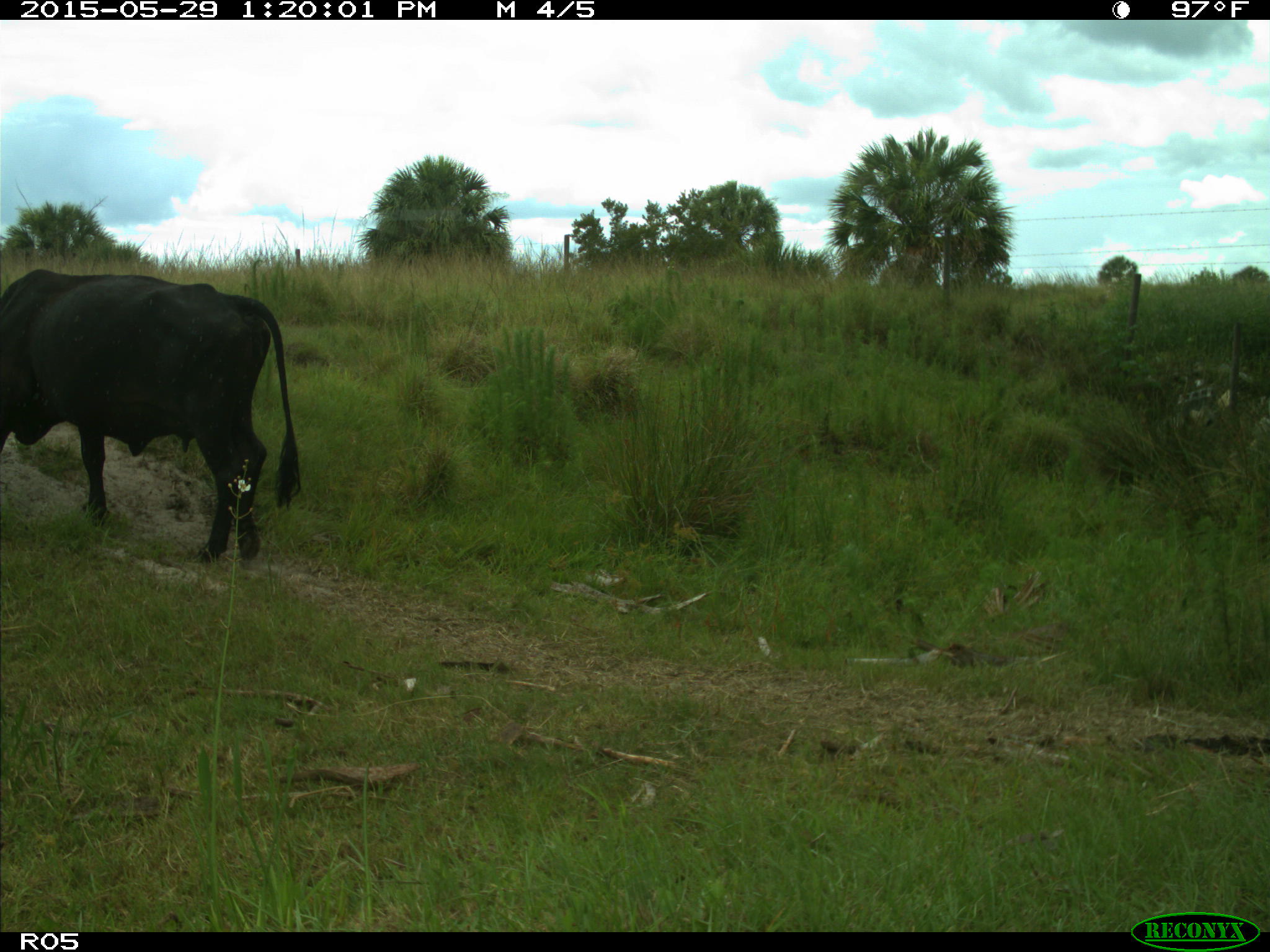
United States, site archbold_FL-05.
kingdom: Animalia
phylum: Chordata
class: Mammalia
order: Artiodactyla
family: Bovidae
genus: Bos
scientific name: Bos taurus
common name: domestic cow